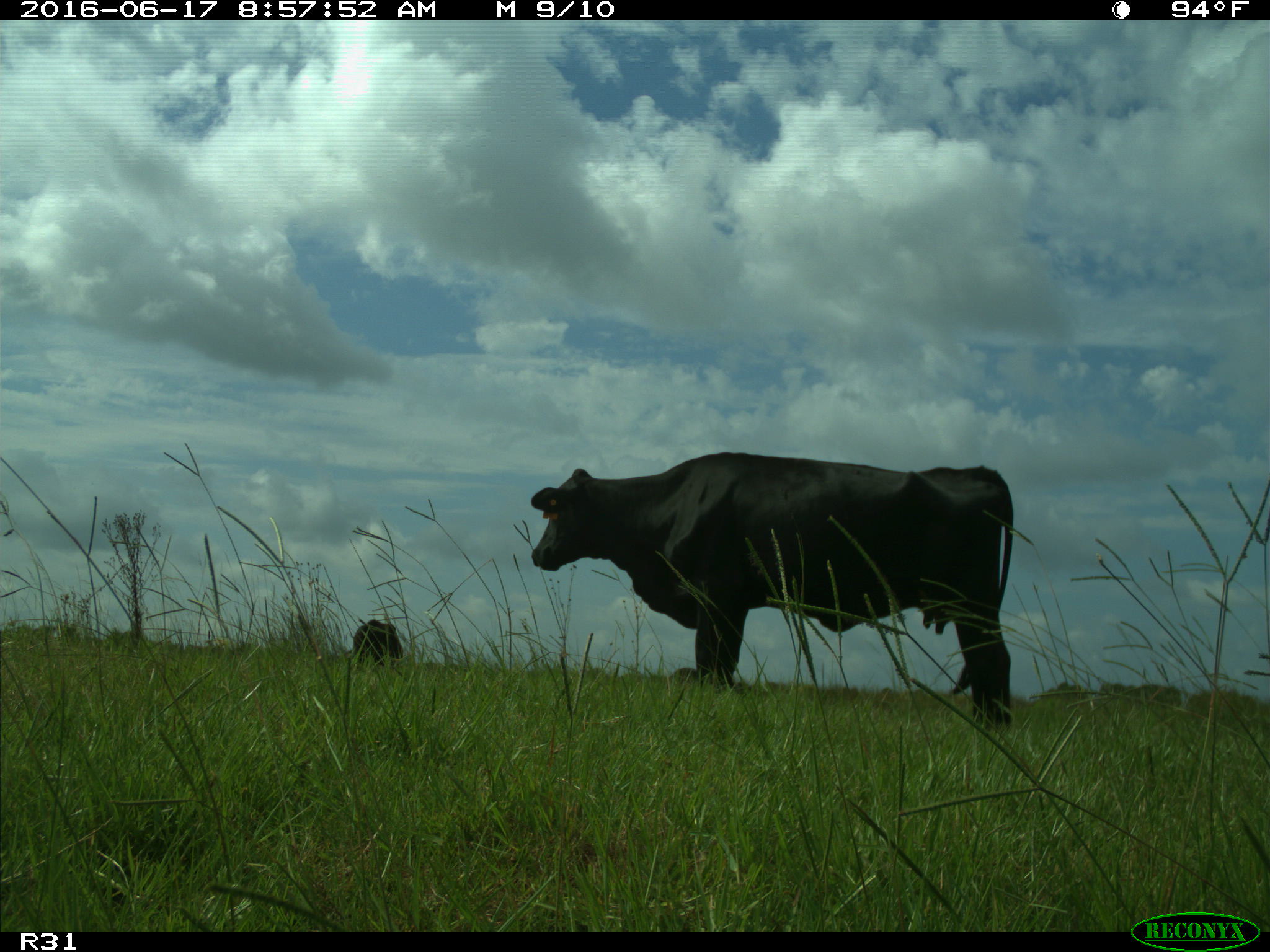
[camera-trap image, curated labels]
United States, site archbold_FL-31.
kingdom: Animalia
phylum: Chordata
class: Mammalia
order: Artiodactyla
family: Bovidae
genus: Bos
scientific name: Bos taurus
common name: domestic cow